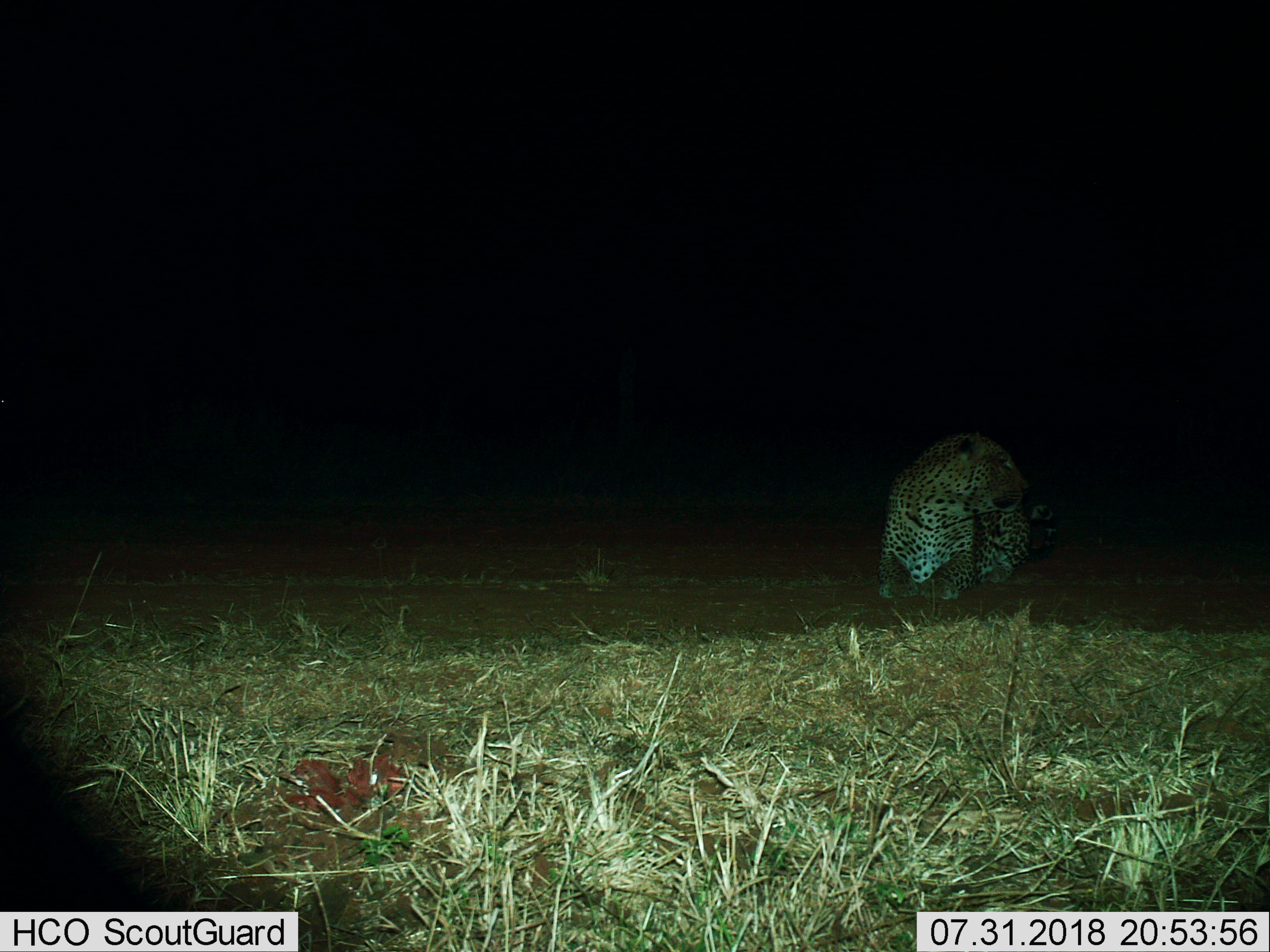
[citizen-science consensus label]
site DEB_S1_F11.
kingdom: Animalia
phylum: Chordata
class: Mammalia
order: Carnivora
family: Felidae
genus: Panthera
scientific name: Panthera pardus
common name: leopard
Leopard (Panthera pardus), count 1. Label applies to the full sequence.